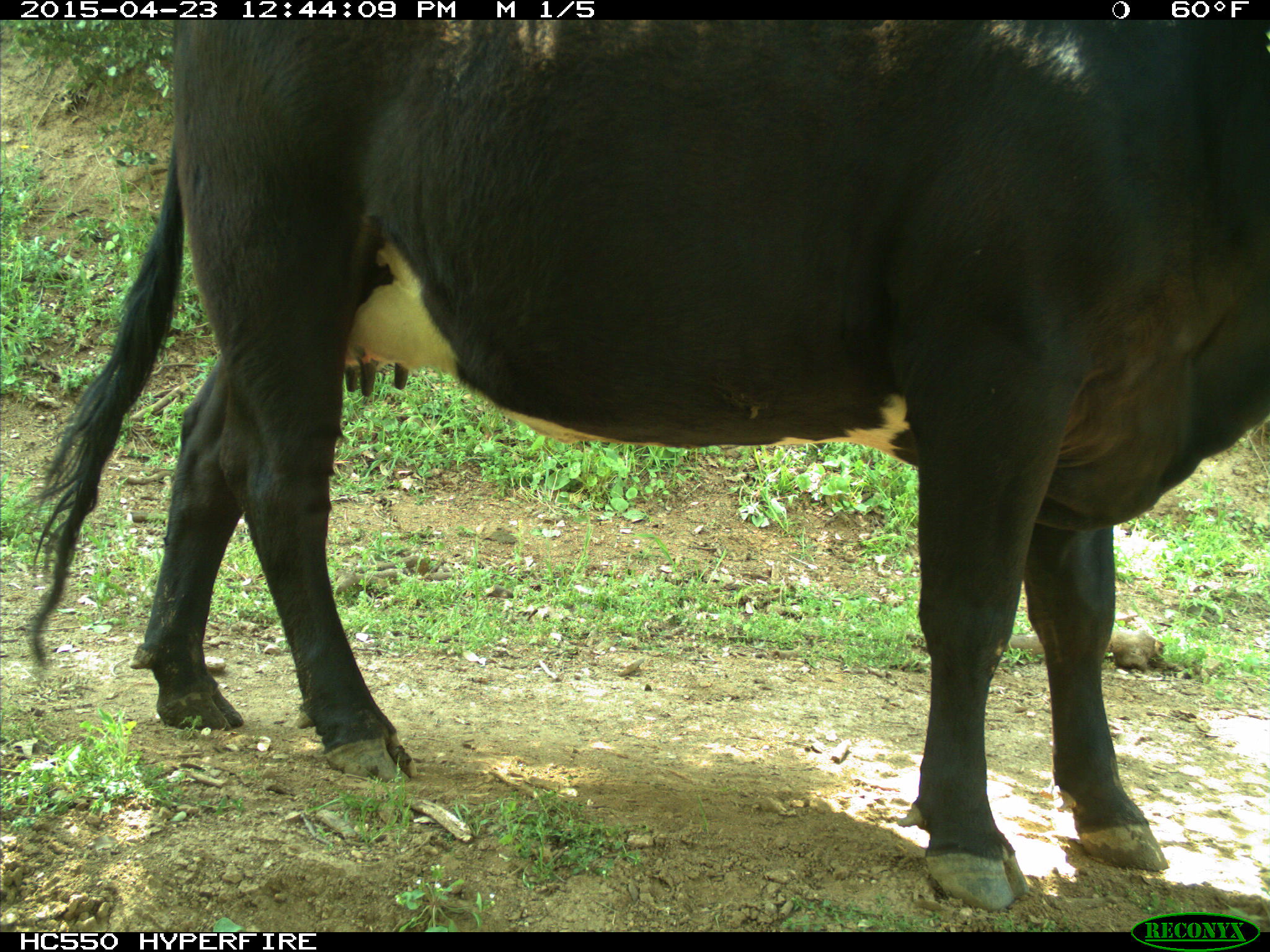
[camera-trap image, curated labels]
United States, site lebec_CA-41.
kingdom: Animalia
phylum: Chordata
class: Mammalia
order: Artiodactyla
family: Bovidae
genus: Bos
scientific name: Bos taurus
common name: domestic cow